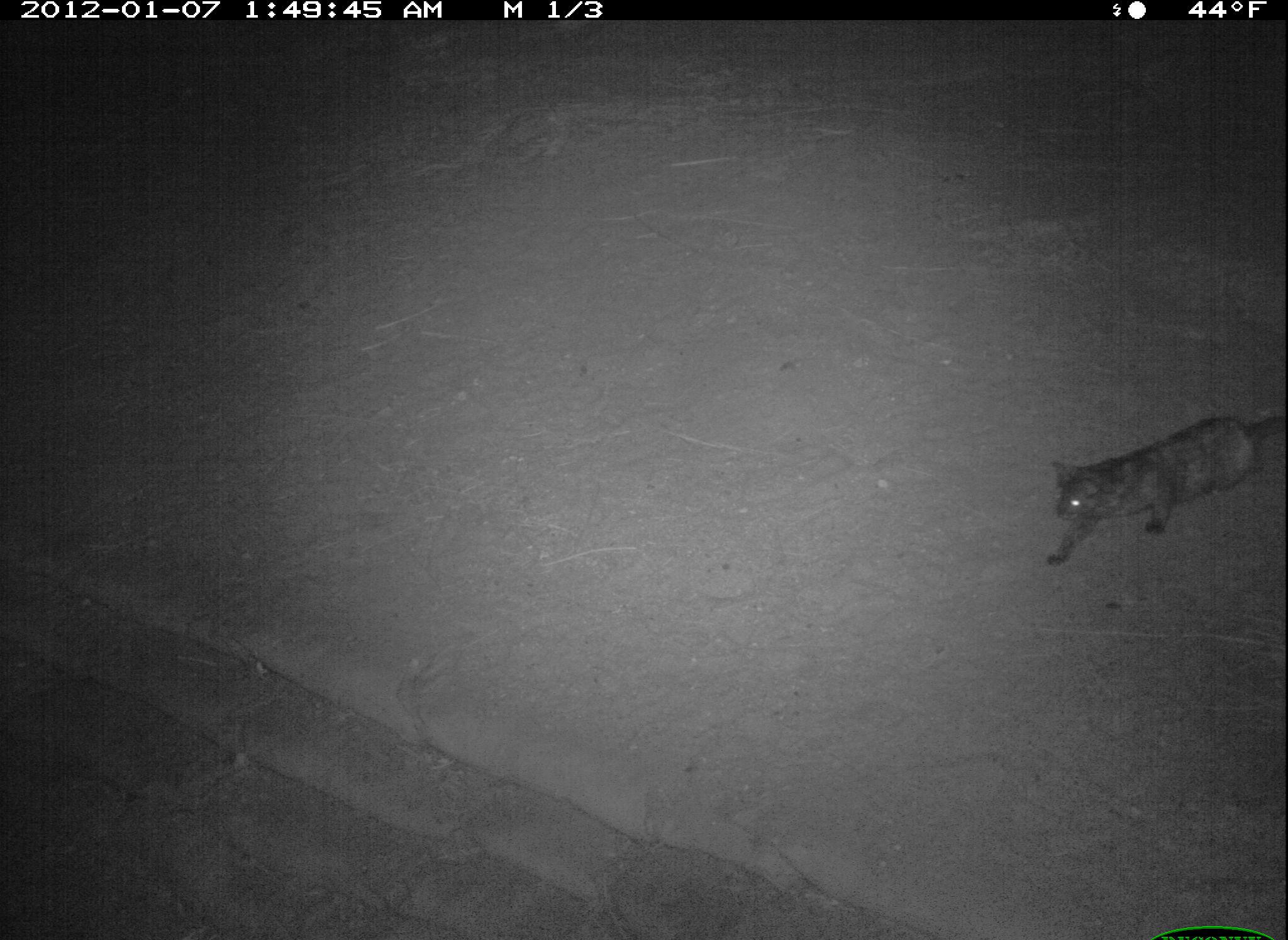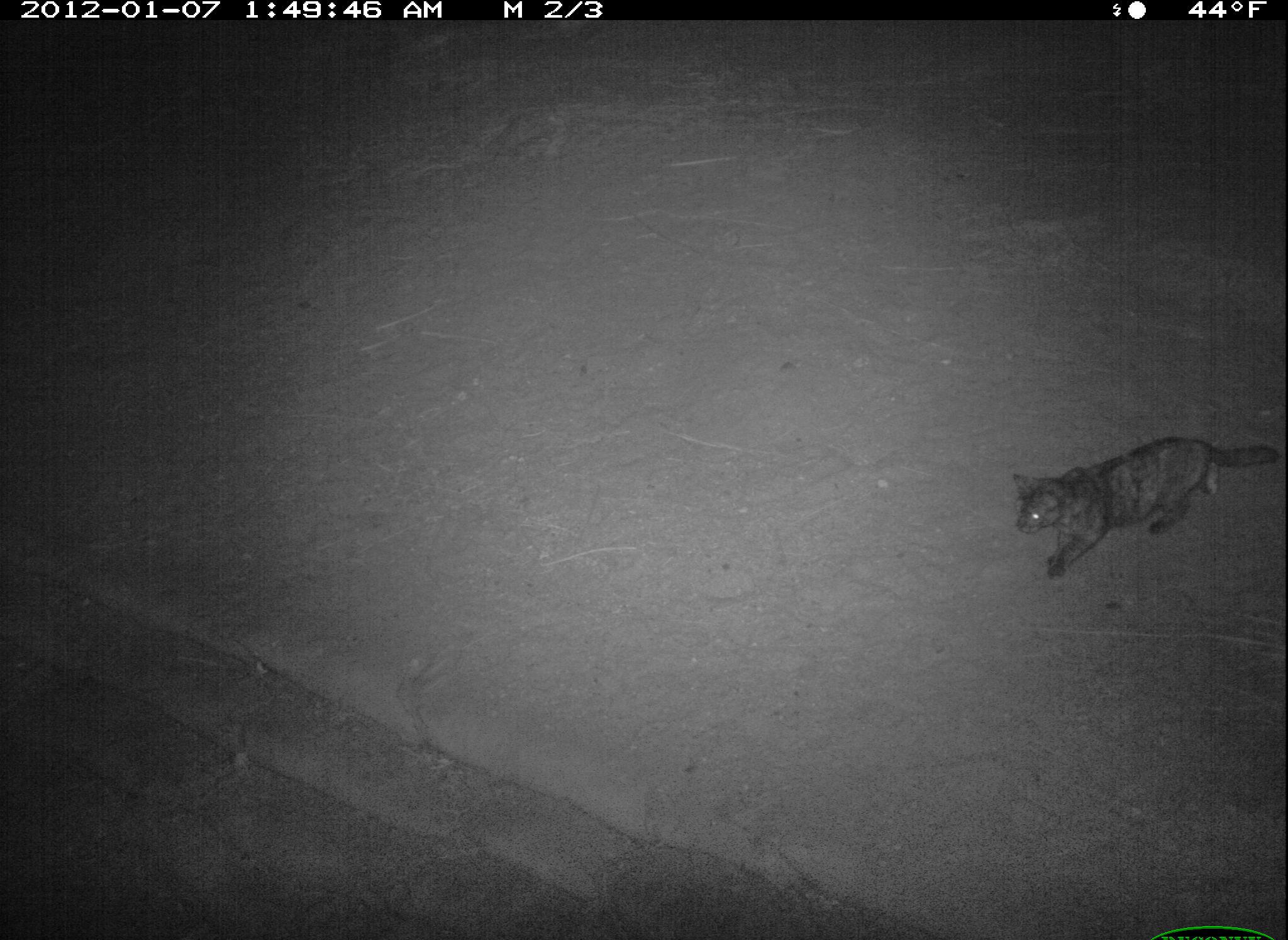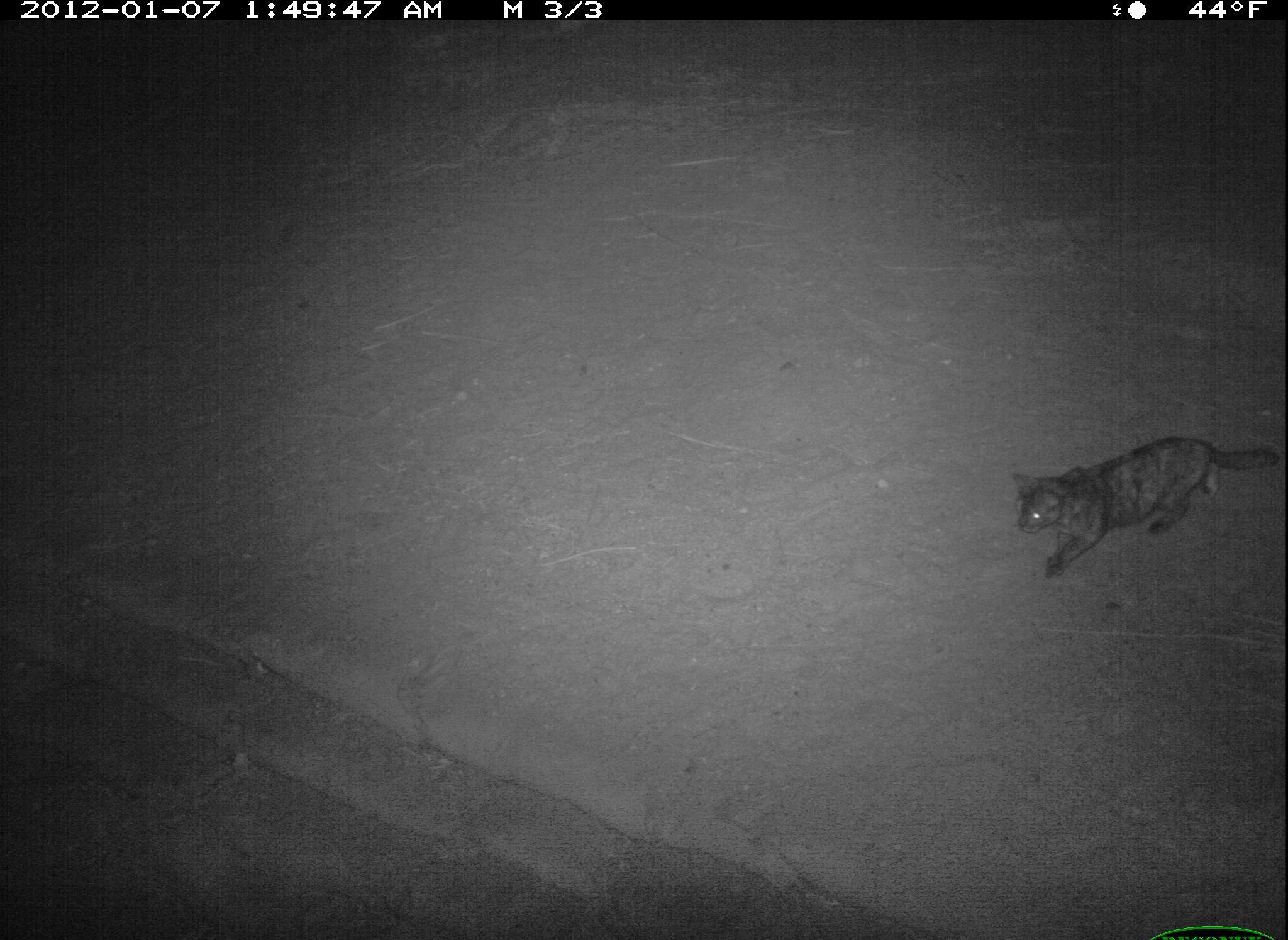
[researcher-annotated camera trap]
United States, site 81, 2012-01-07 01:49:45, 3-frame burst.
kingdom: Animalia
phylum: Chordata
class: Mammalia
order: Carnivora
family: Felidae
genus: Felis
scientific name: Felis catus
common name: cat